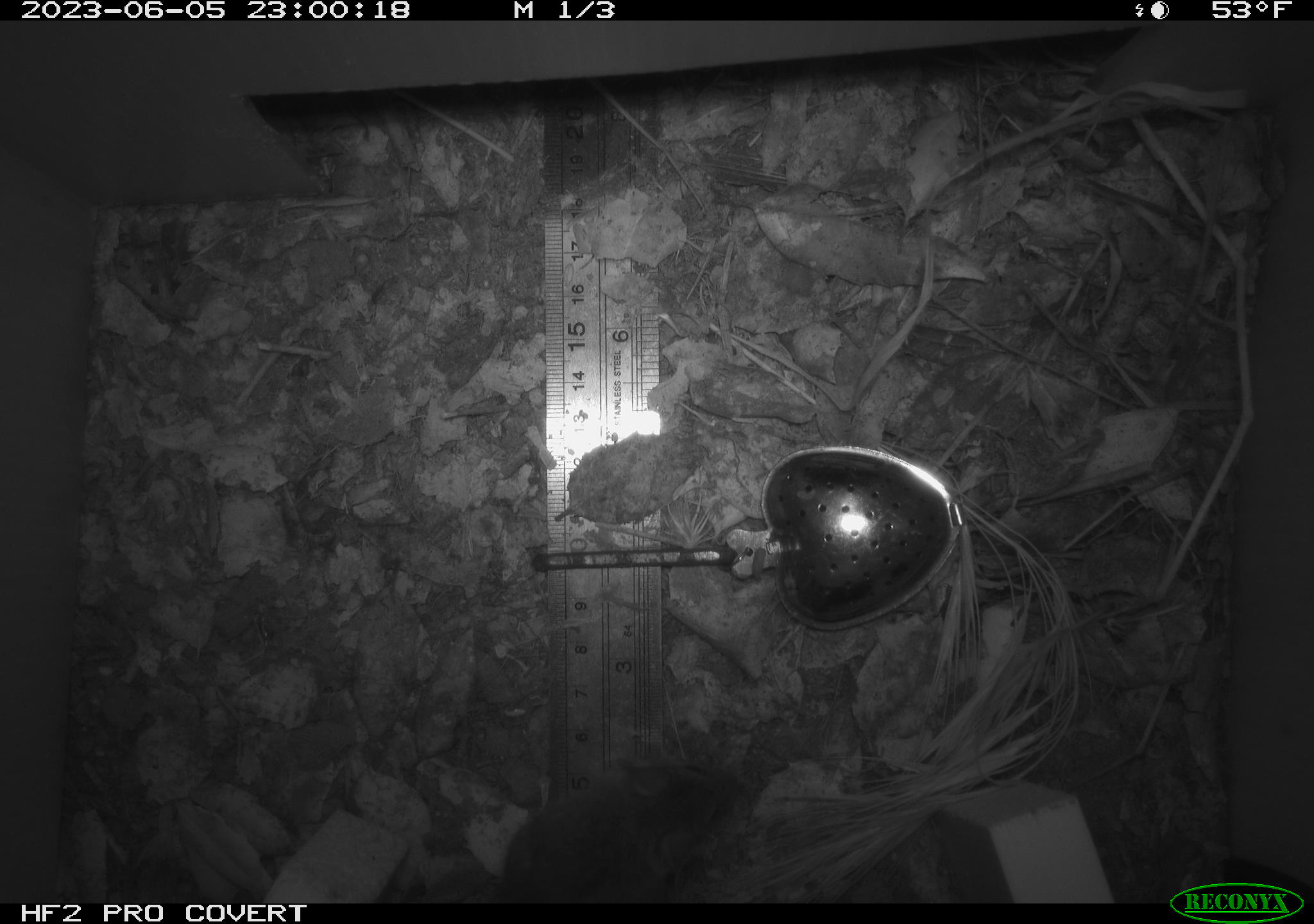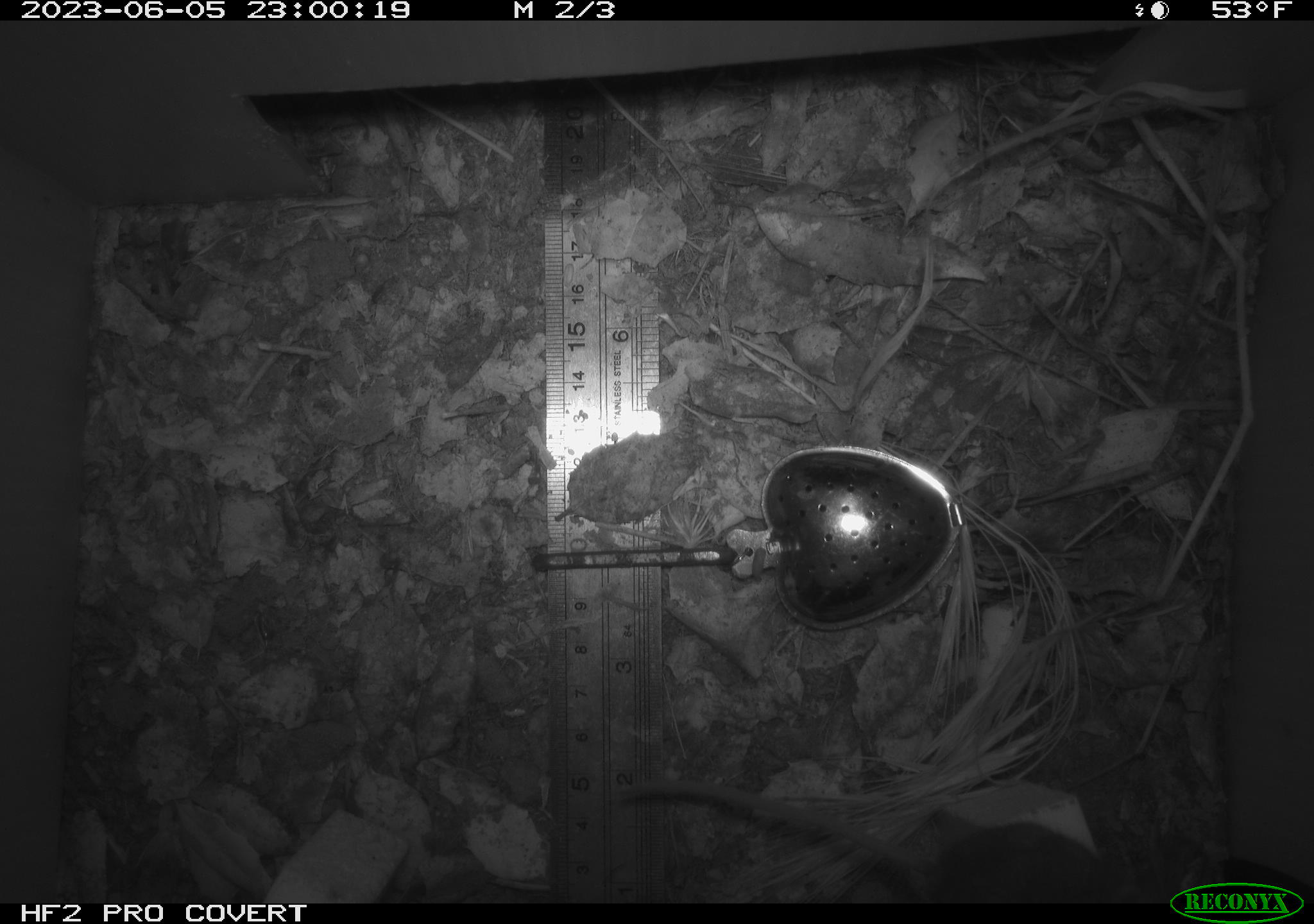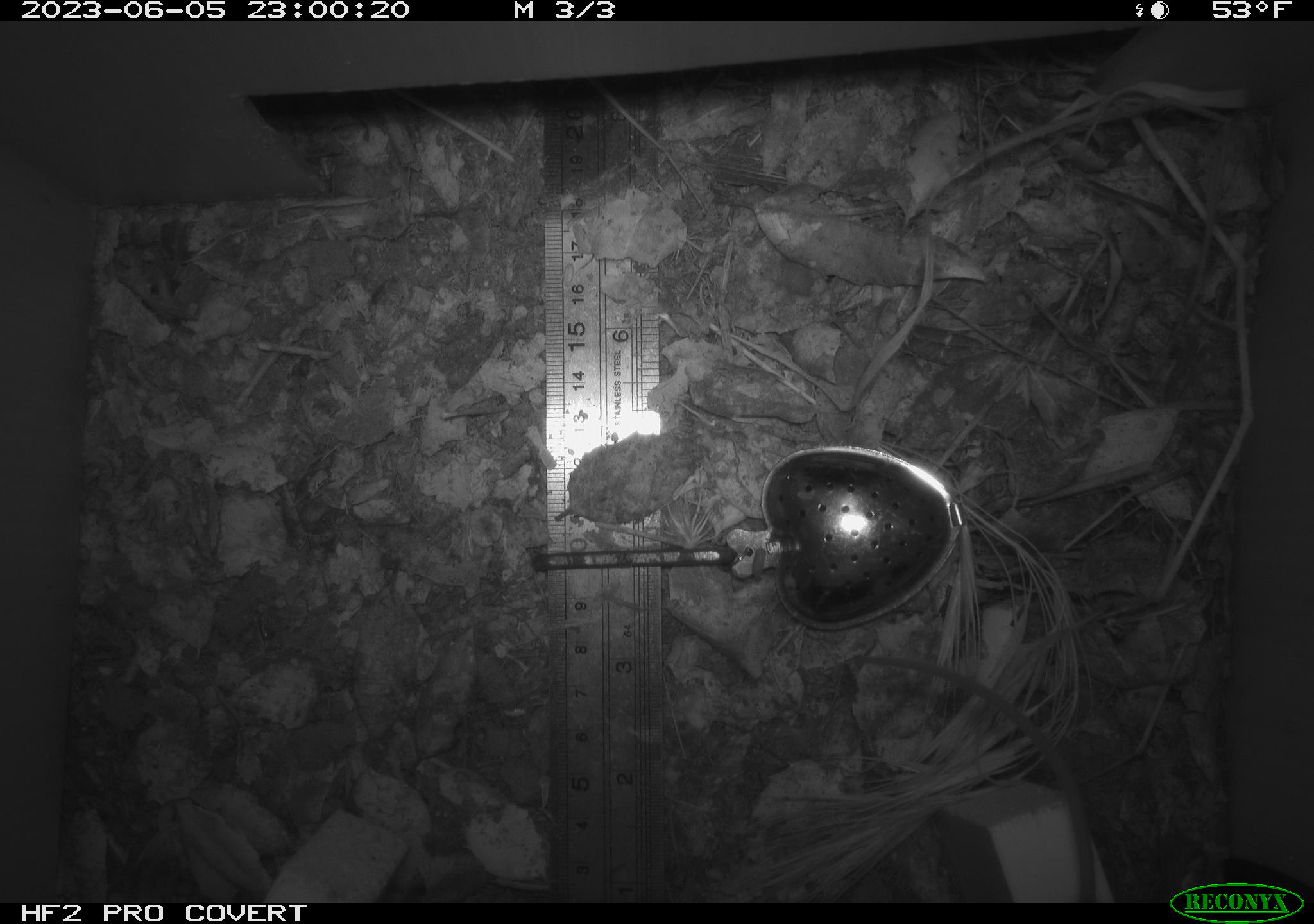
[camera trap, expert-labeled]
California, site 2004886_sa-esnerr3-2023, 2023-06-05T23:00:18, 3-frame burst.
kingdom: Animalia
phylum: Chordata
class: Mammalia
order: Rodentia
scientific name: Rodentia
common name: mouse species